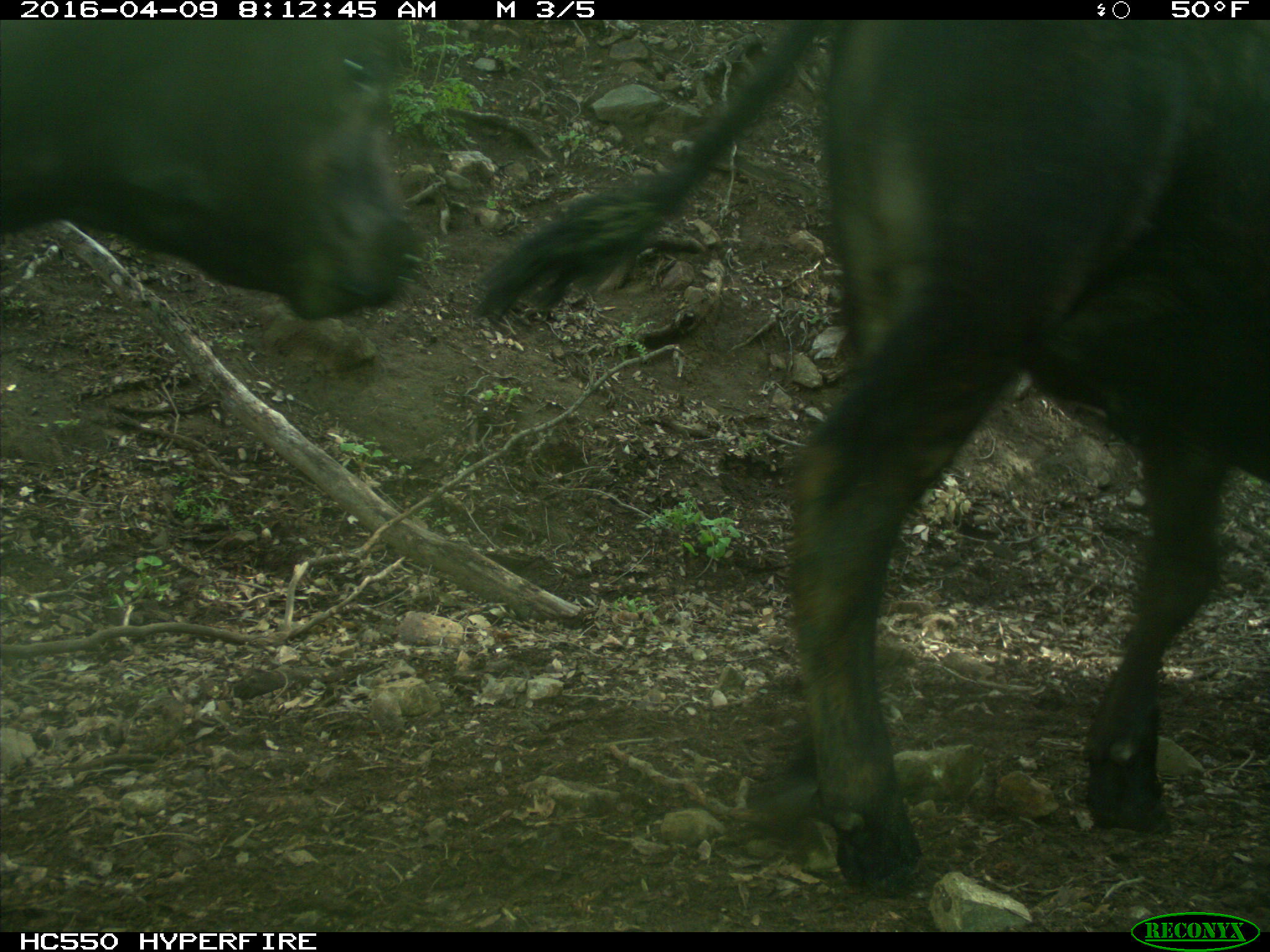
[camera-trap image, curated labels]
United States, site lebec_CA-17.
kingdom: Animalia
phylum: Chordata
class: Mammalia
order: Artiodactyla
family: Bovidae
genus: Bos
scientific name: Bos taurus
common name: domestic cow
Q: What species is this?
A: Bos taurus (domestic cow).